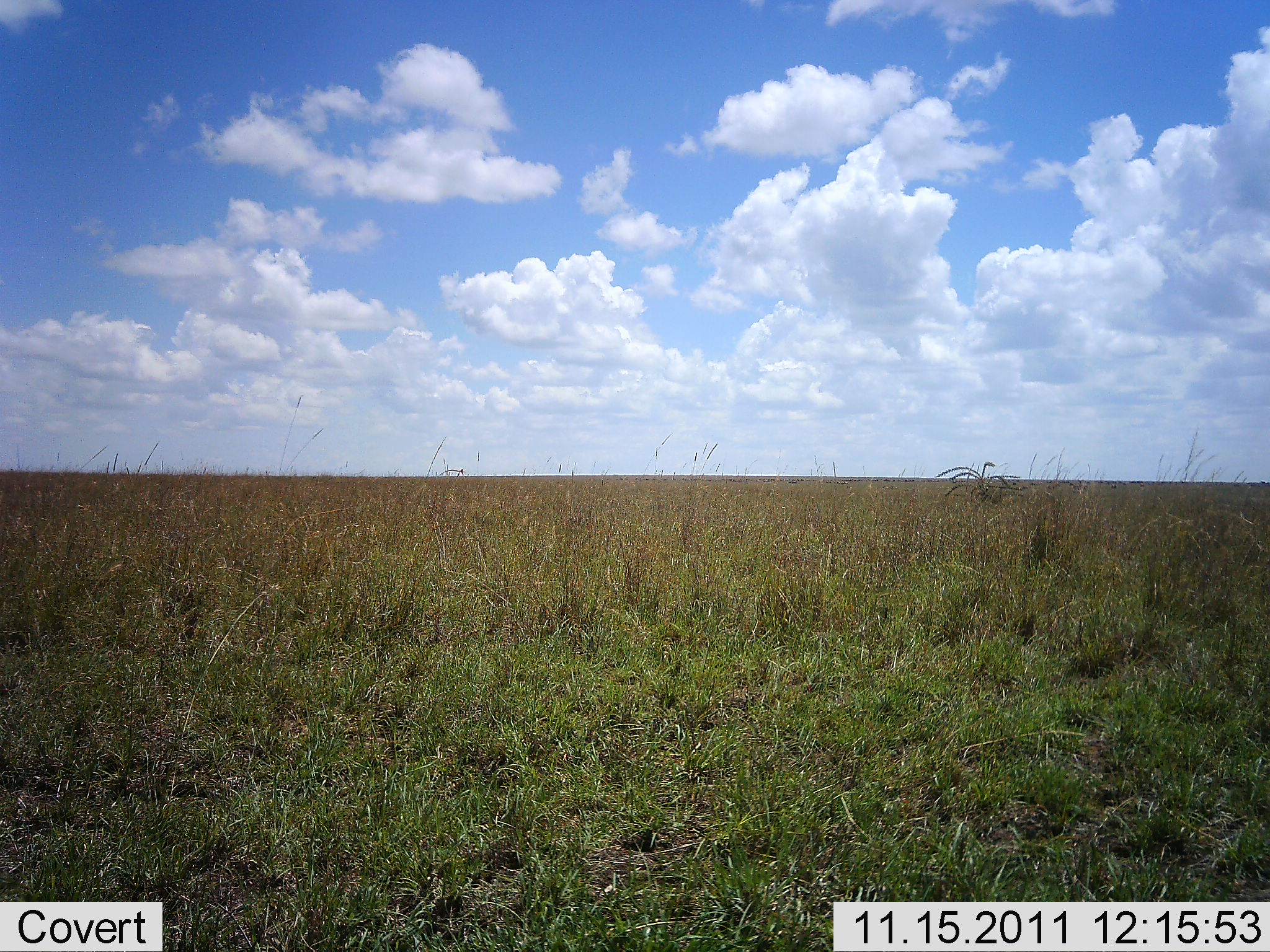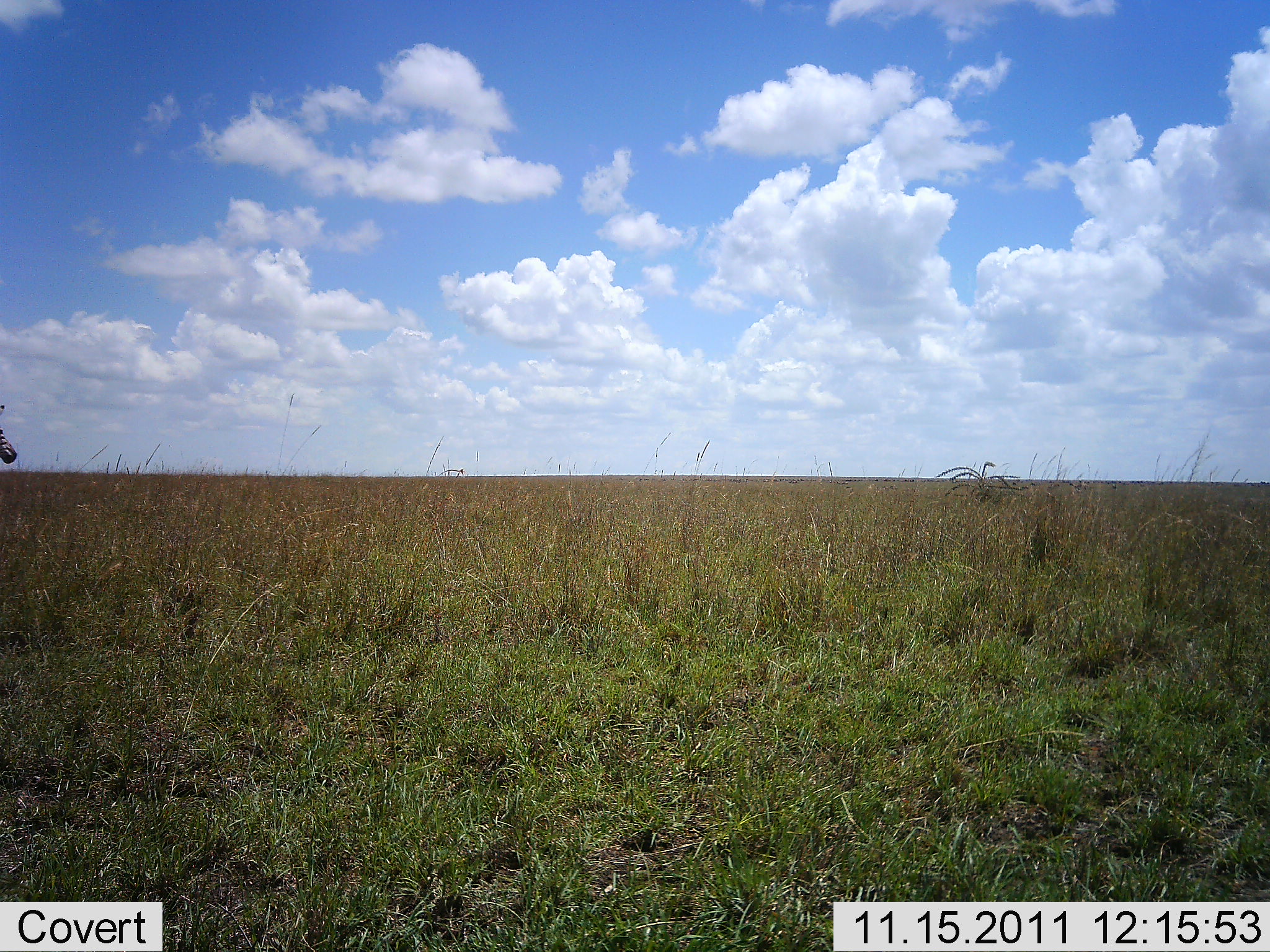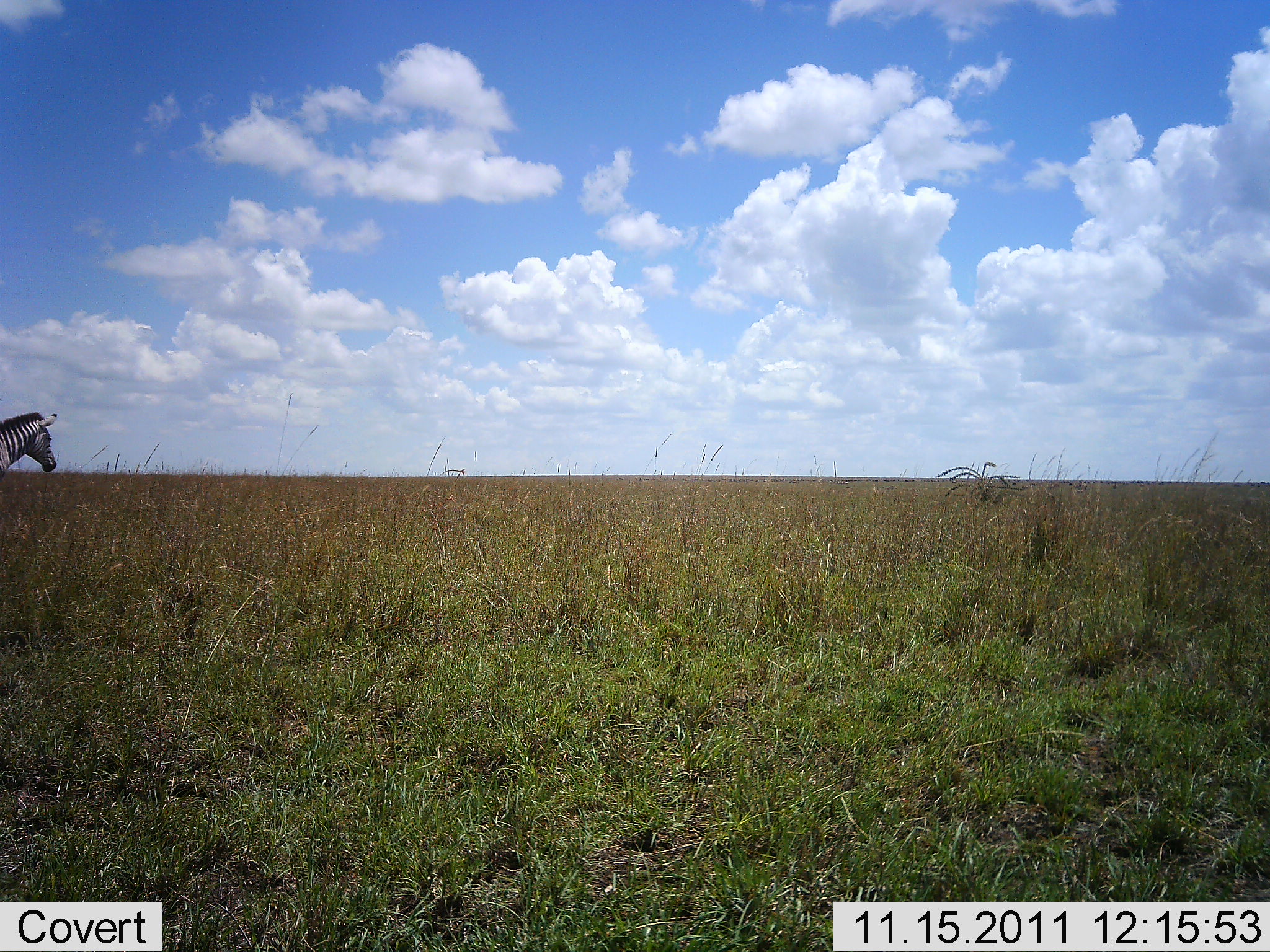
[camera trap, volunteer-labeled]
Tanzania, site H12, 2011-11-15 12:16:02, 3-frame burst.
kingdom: Animalia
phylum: Chordata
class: Mammalia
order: Perissodactyla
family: Equidae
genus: Equus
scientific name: Equus quagga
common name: plains zebra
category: zebra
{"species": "zebra (plains zebra) (Equus quagga)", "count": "1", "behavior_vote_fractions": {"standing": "0%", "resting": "0%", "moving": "100%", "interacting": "0%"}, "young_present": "0%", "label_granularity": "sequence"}